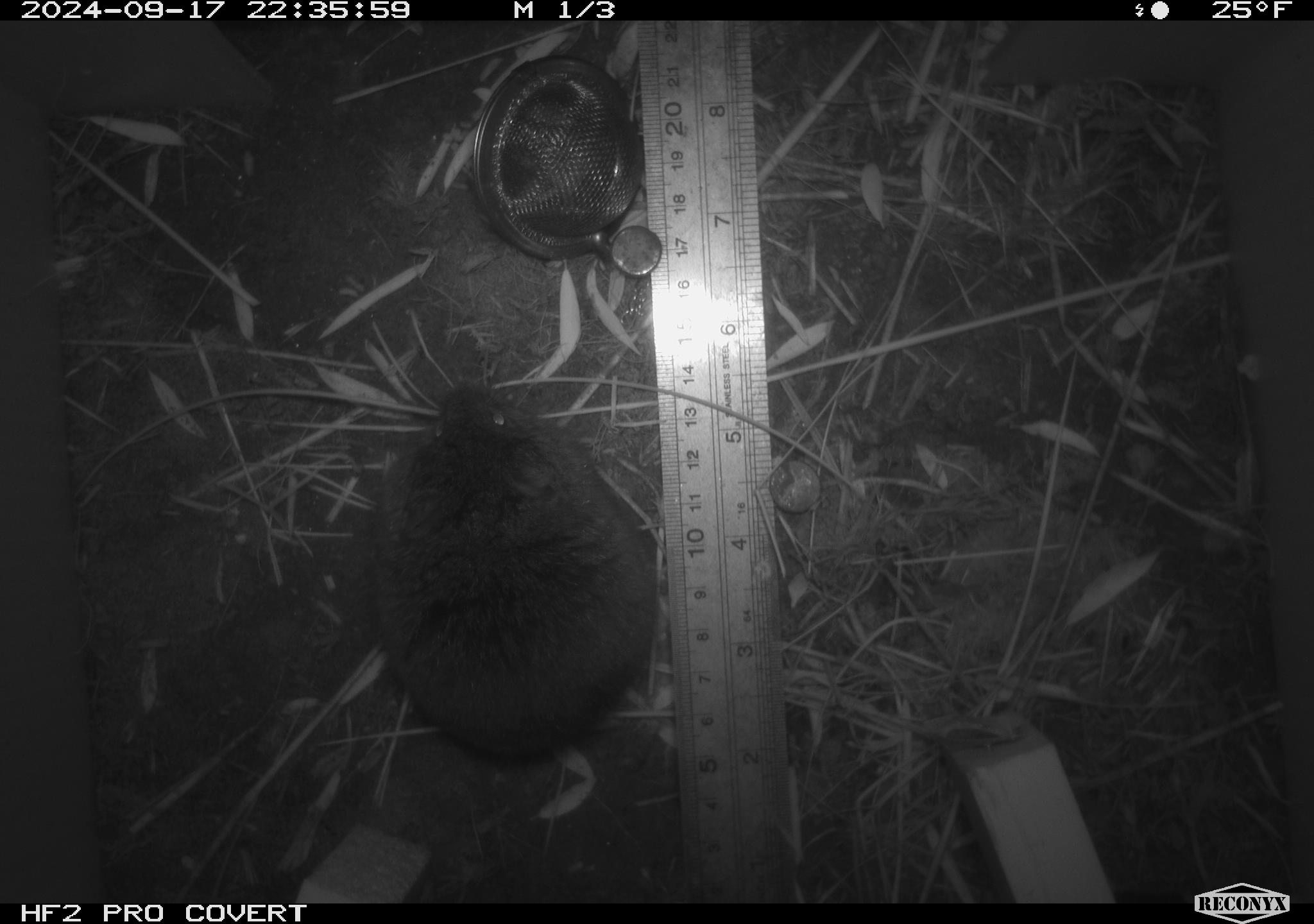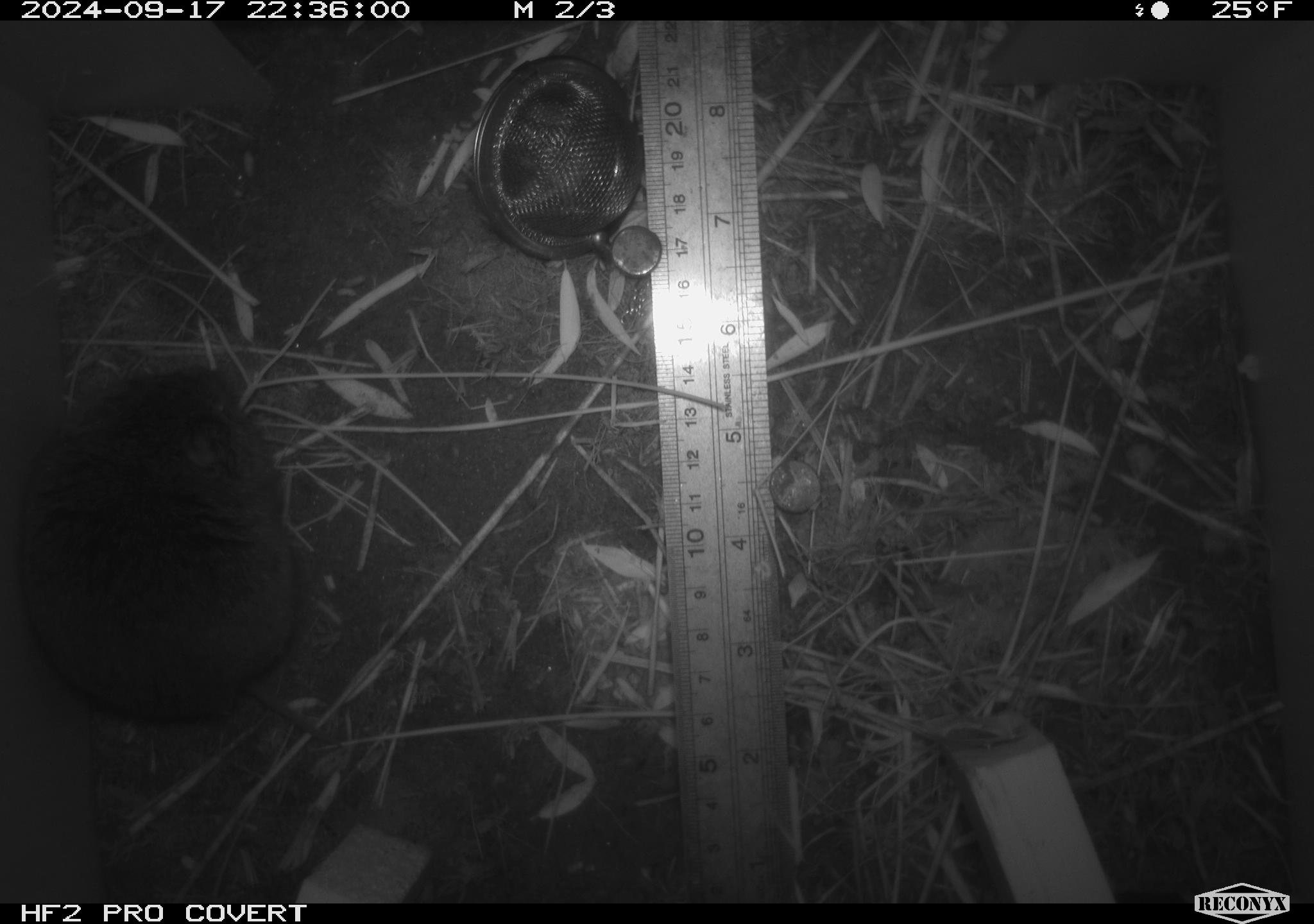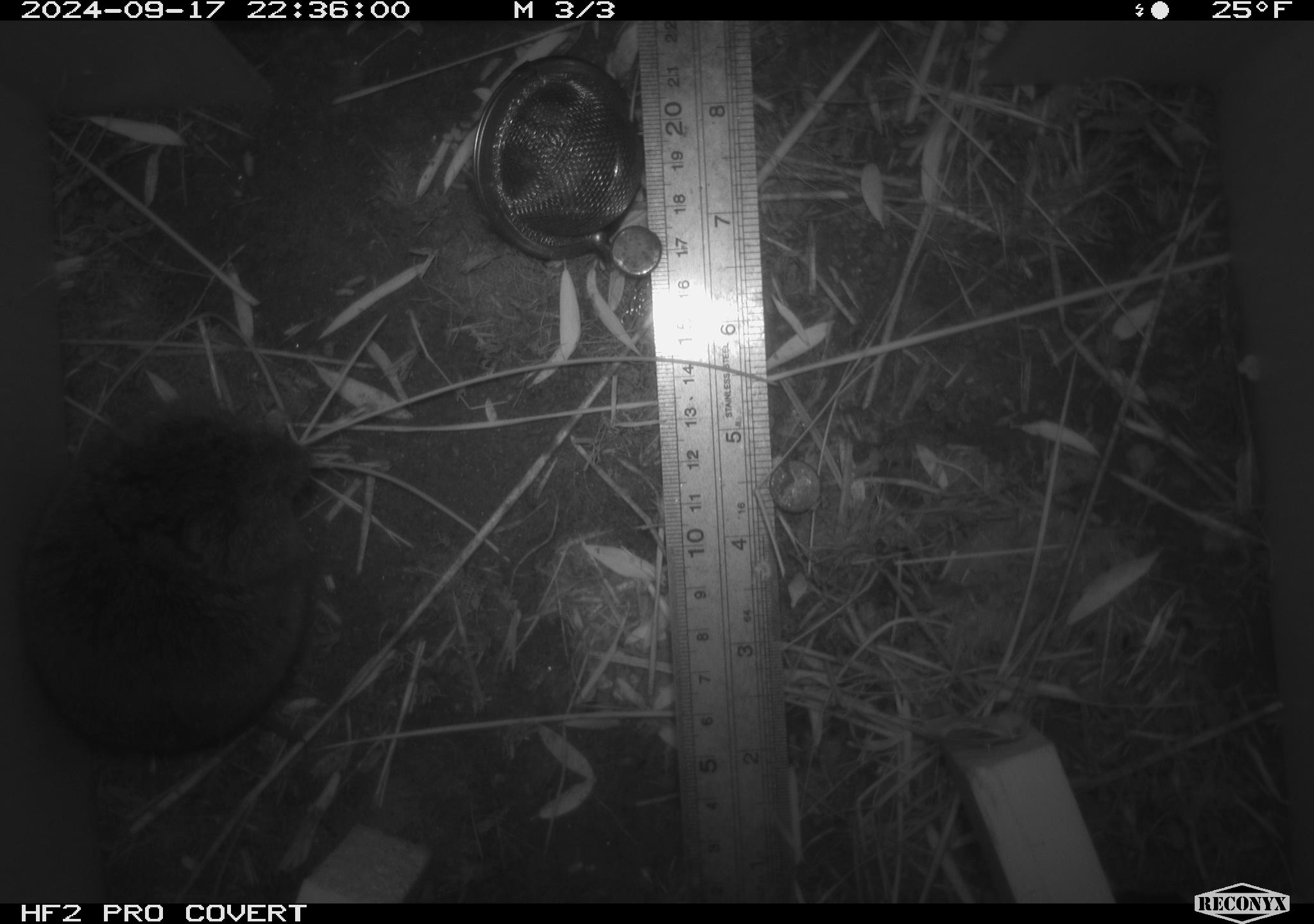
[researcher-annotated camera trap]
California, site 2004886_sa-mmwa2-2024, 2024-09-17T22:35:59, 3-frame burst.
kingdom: Animalia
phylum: Chordata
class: Mammalia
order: Rodentia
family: Cricetidae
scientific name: Arvicolinae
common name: voles, lemmings, and muskrats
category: arvicolinae subfamily